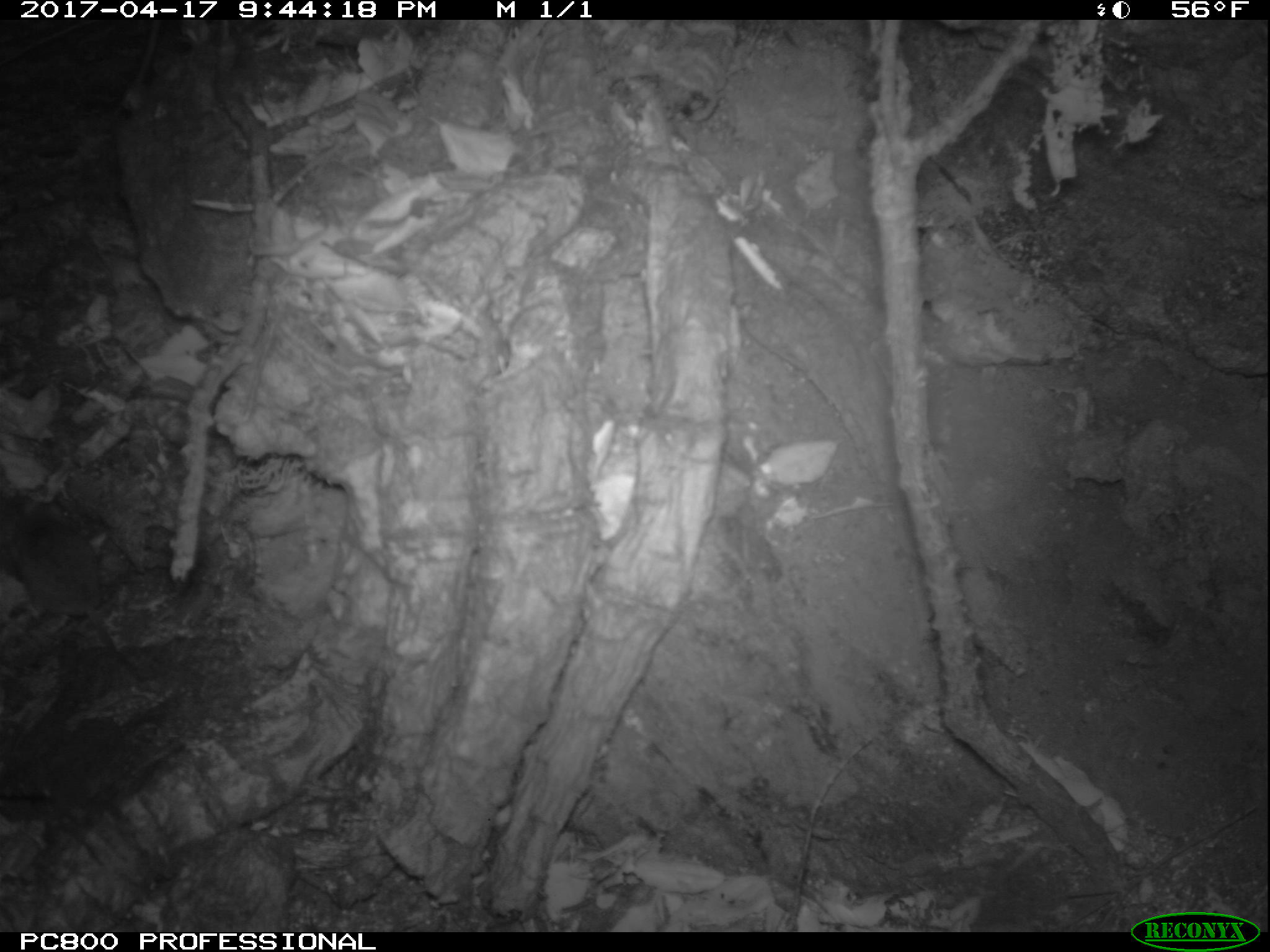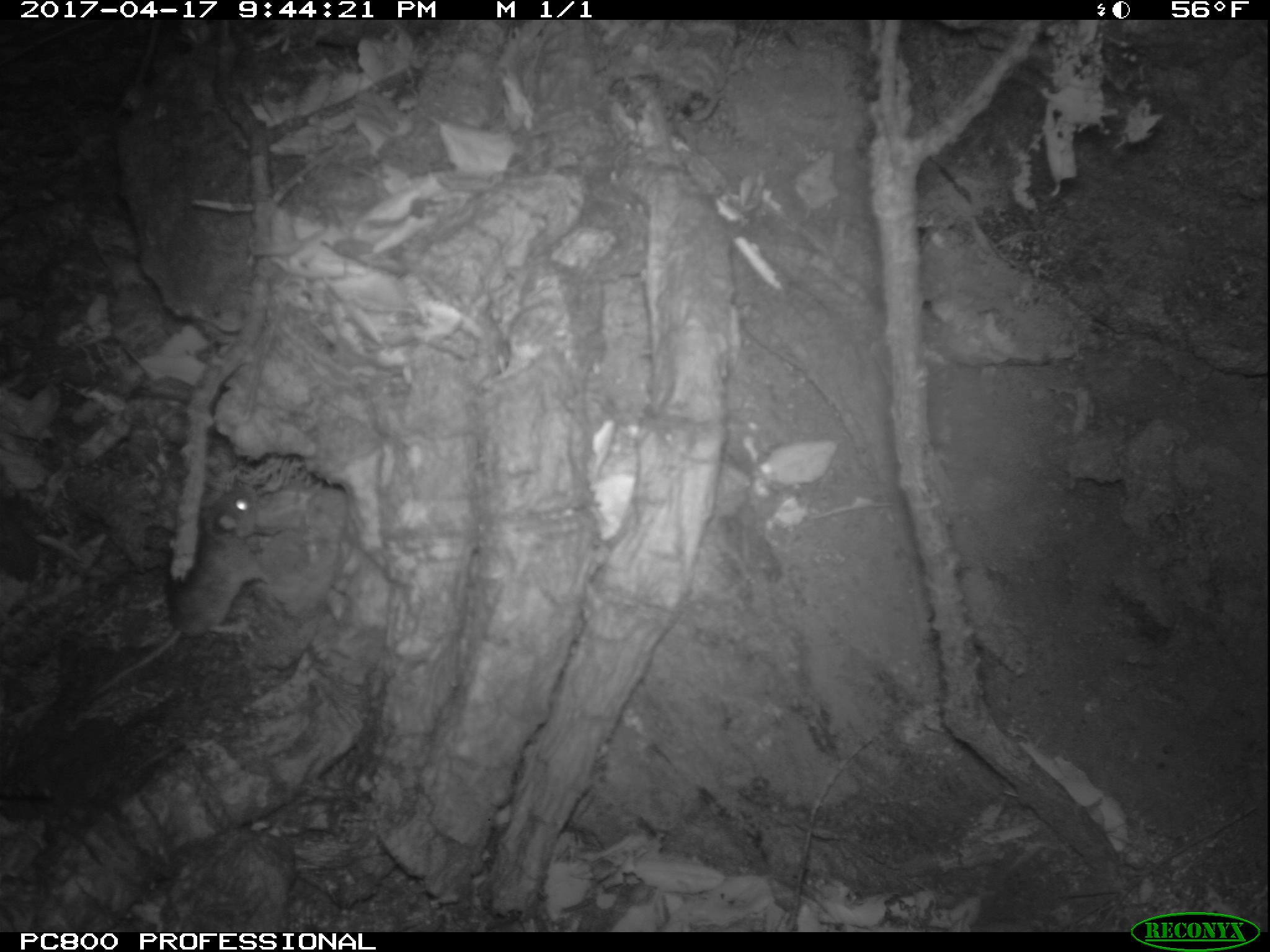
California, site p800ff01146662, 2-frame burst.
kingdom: Animalia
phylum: Chordata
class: Mammalia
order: Rodentia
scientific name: Rodentia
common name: rodent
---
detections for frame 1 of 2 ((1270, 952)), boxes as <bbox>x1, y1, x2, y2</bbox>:
rodent: <bbox>0, 497, 145, 686</bbox>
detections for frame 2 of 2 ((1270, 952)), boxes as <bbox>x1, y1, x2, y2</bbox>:
rodent: <bbox>86, 483, 274, 702</bbox>